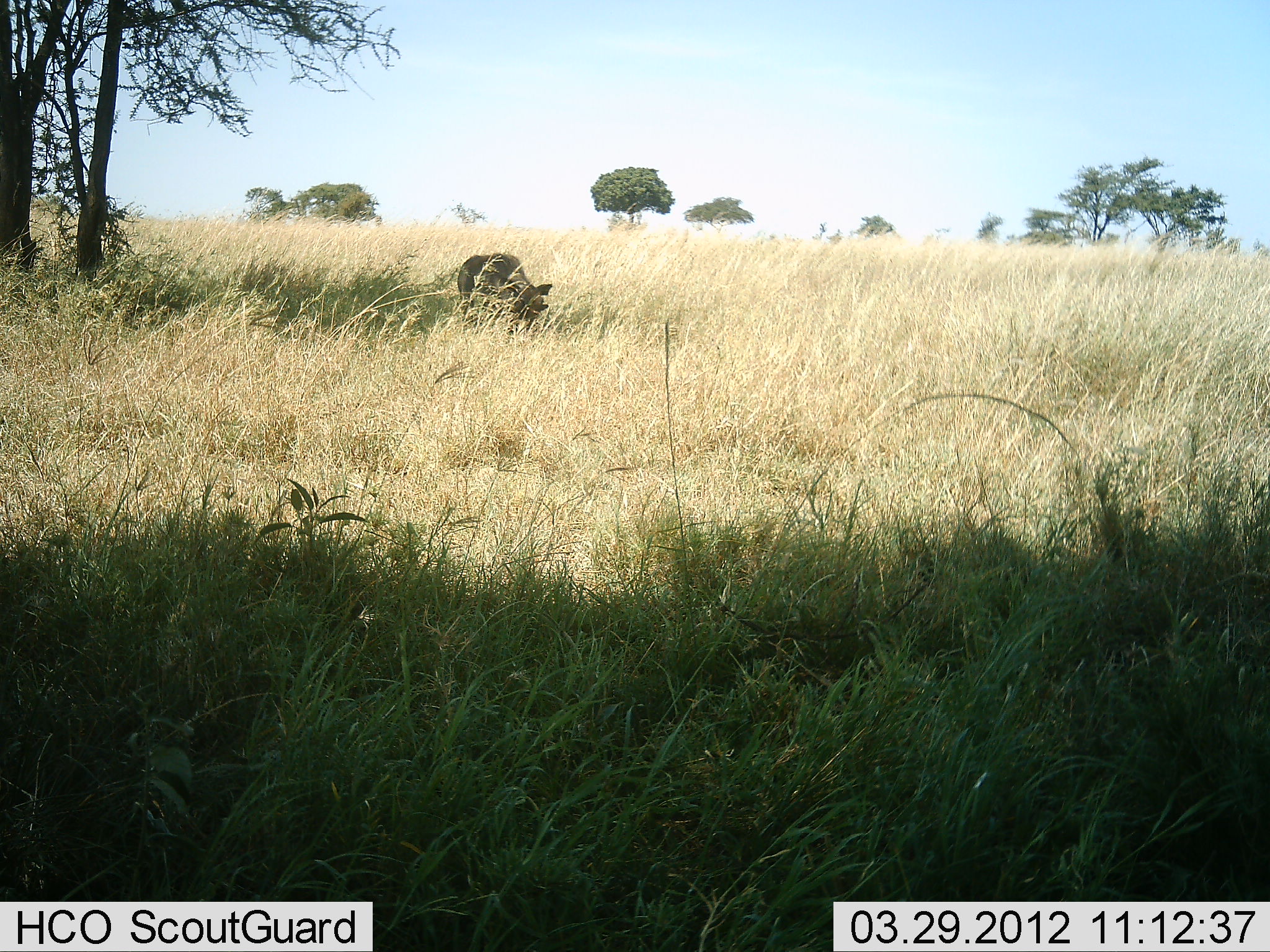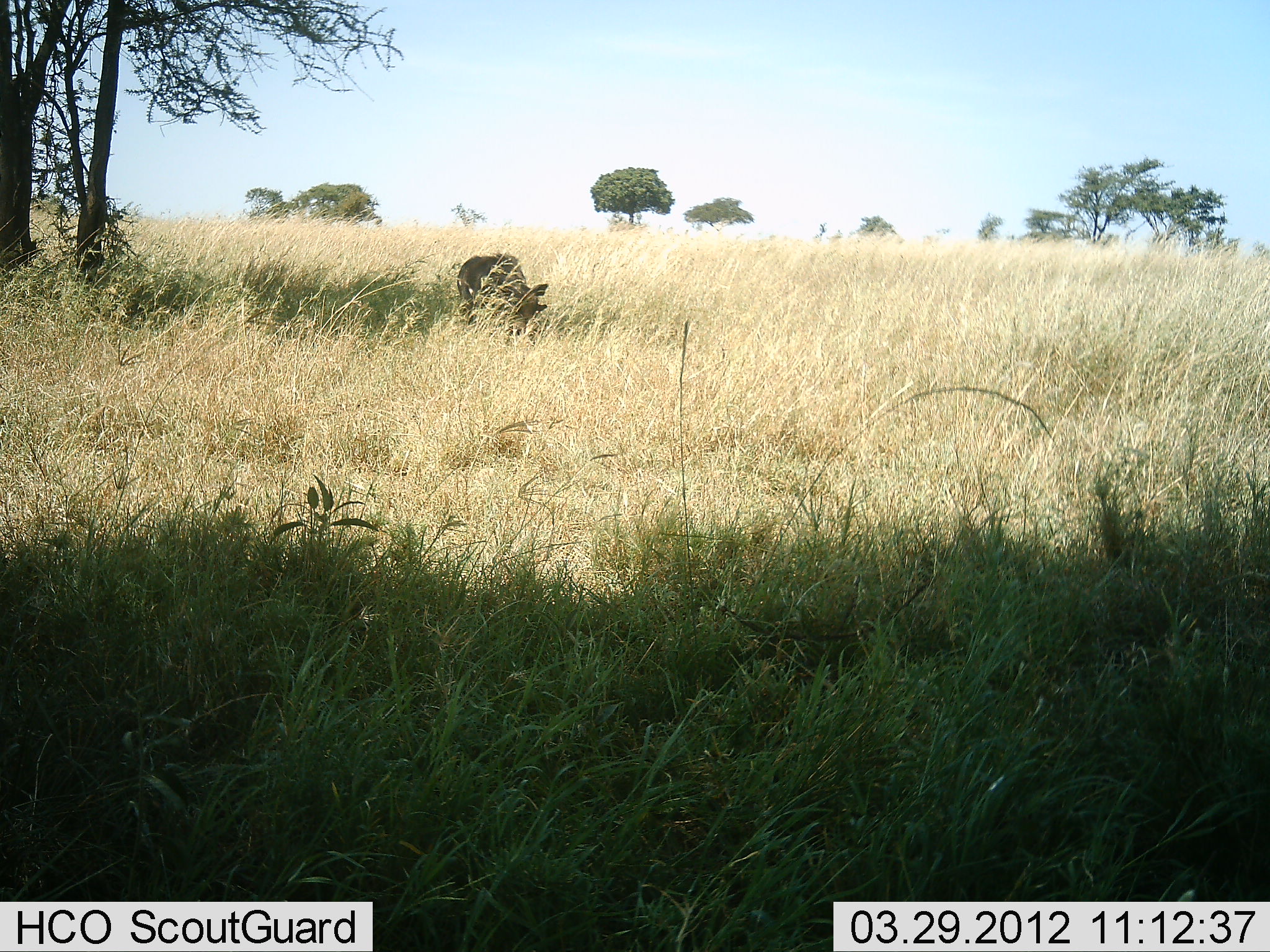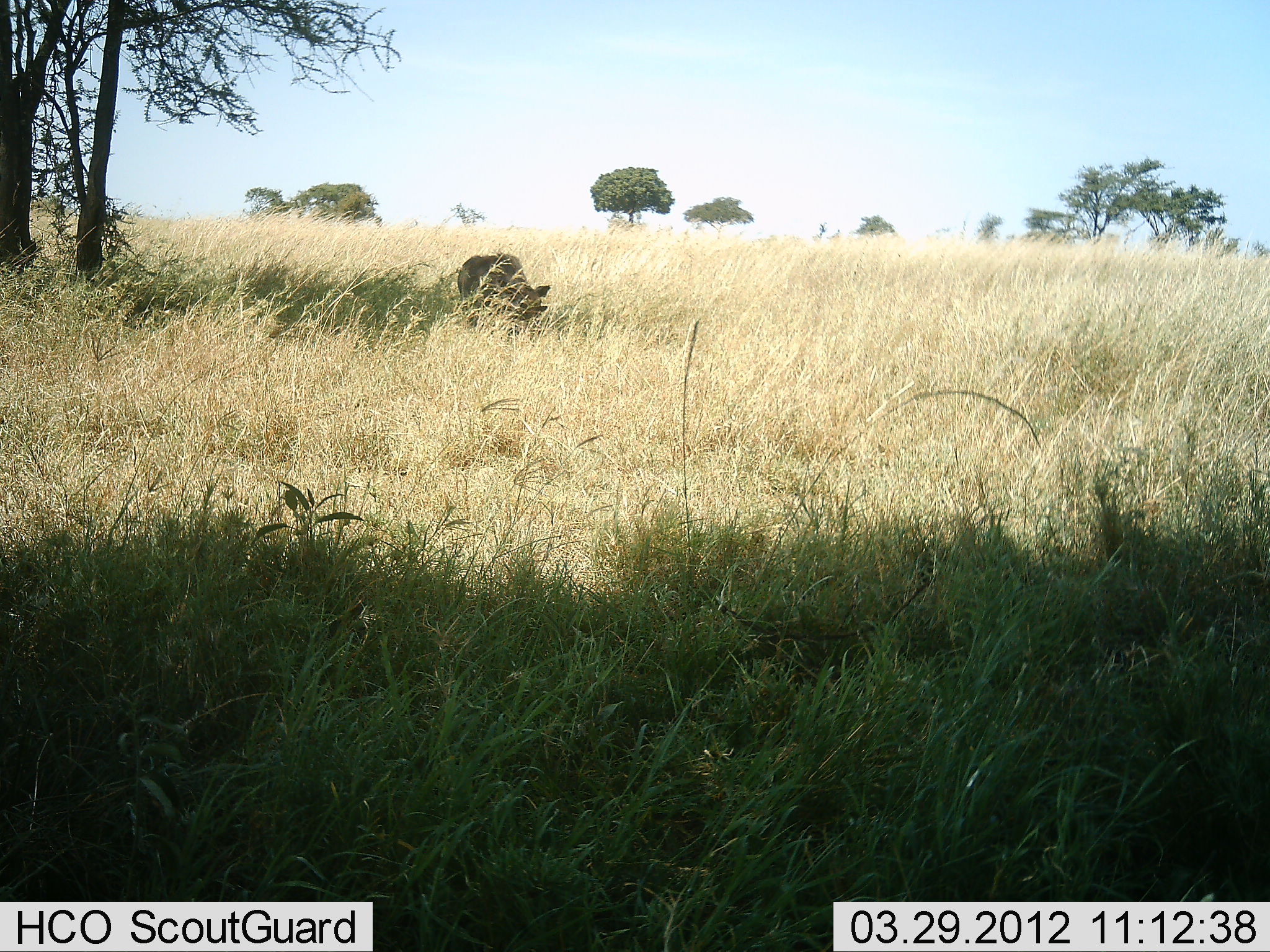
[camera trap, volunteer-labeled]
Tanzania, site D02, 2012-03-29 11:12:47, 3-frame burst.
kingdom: Animalia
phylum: Chordata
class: Mammalia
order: Artiodactyla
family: Suidae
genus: Phacochoerus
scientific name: Phacochoerus africanus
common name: warthog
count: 1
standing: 27%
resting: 0%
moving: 0%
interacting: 0%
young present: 0%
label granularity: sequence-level